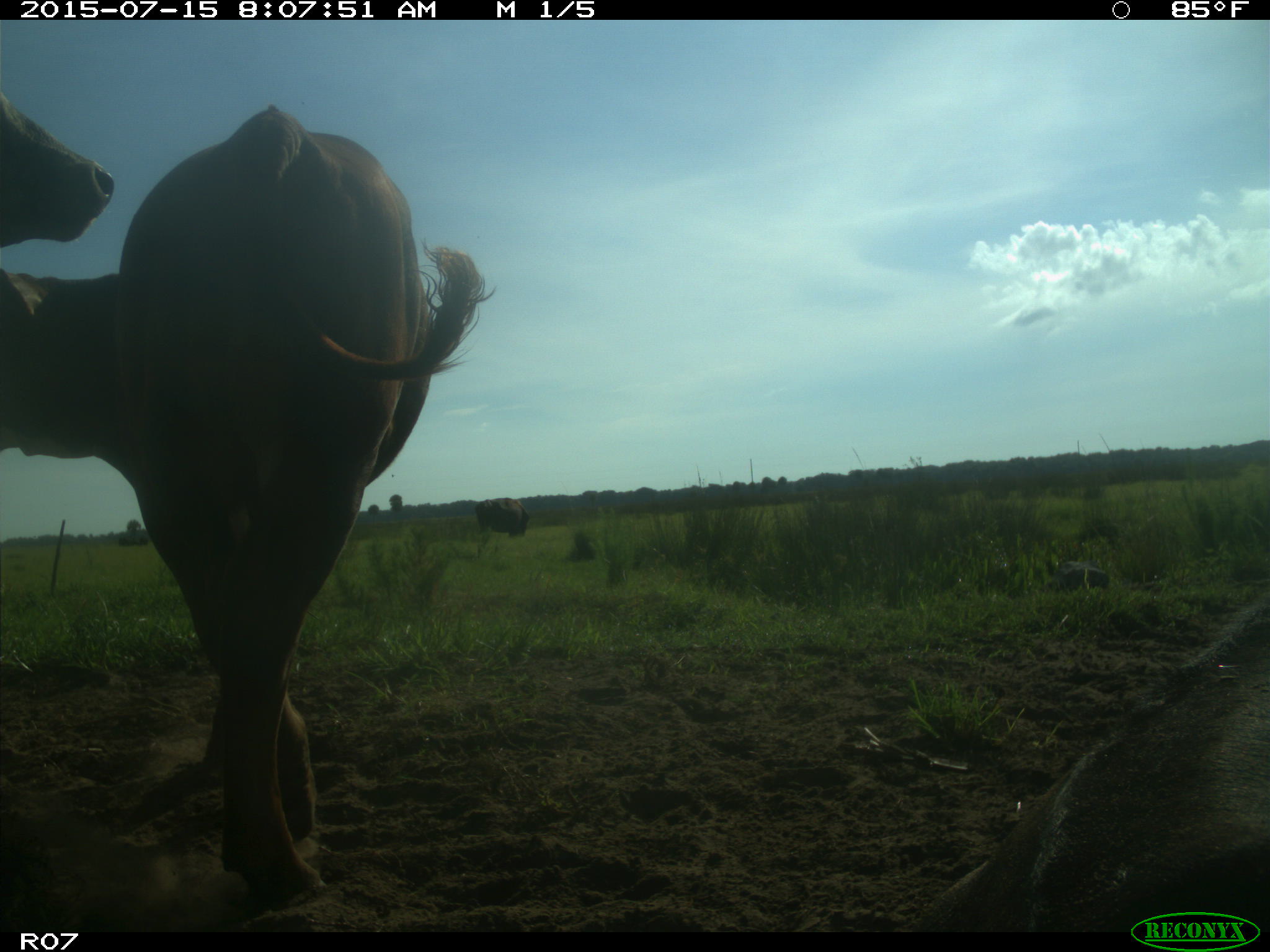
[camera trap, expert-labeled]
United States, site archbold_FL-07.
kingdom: Animalia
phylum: Chordata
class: Mammalia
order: Artiodactyla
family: Bovidae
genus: Bos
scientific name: Bos taurus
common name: domestic cow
Bos taurus (domestic cow).